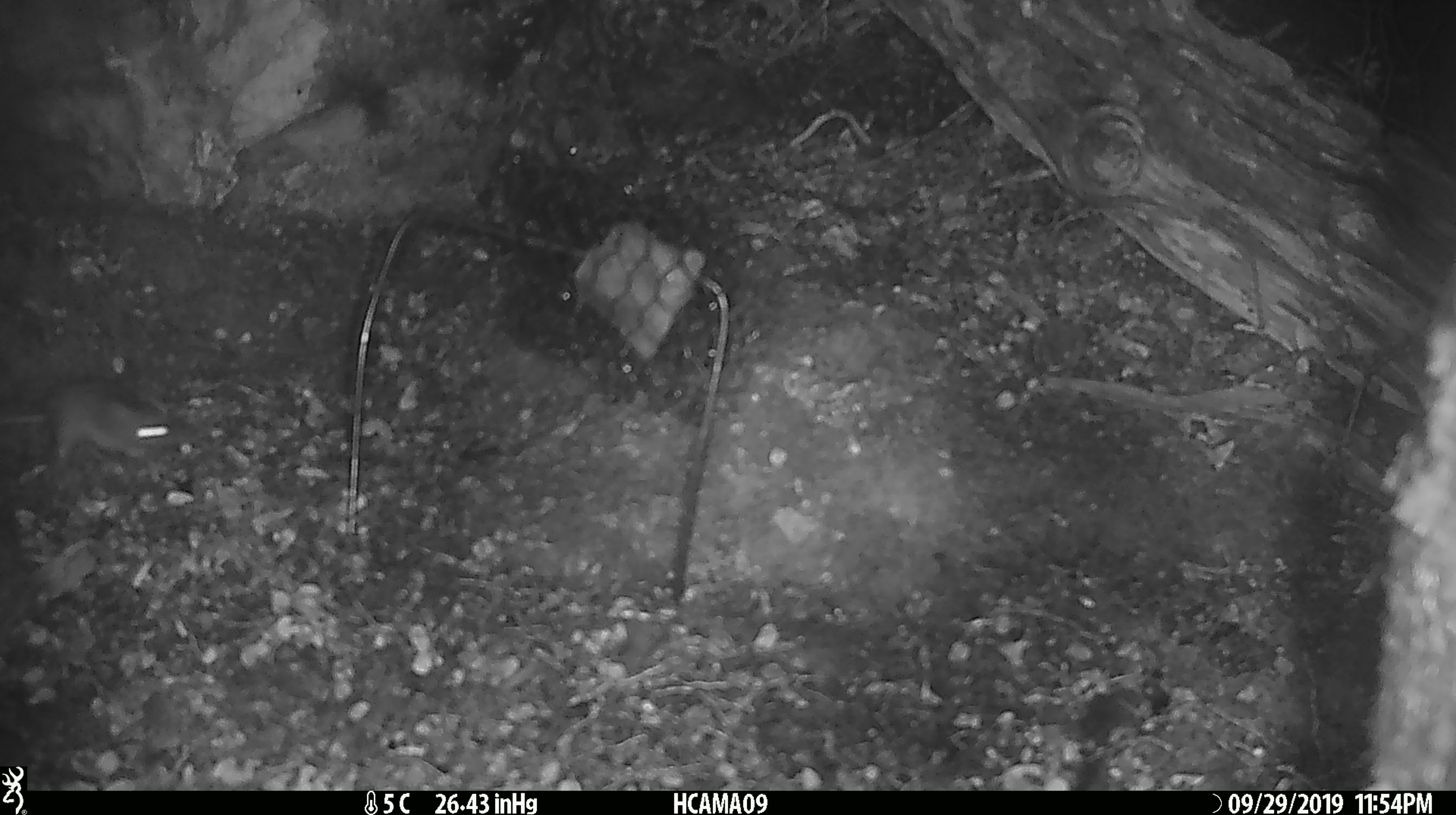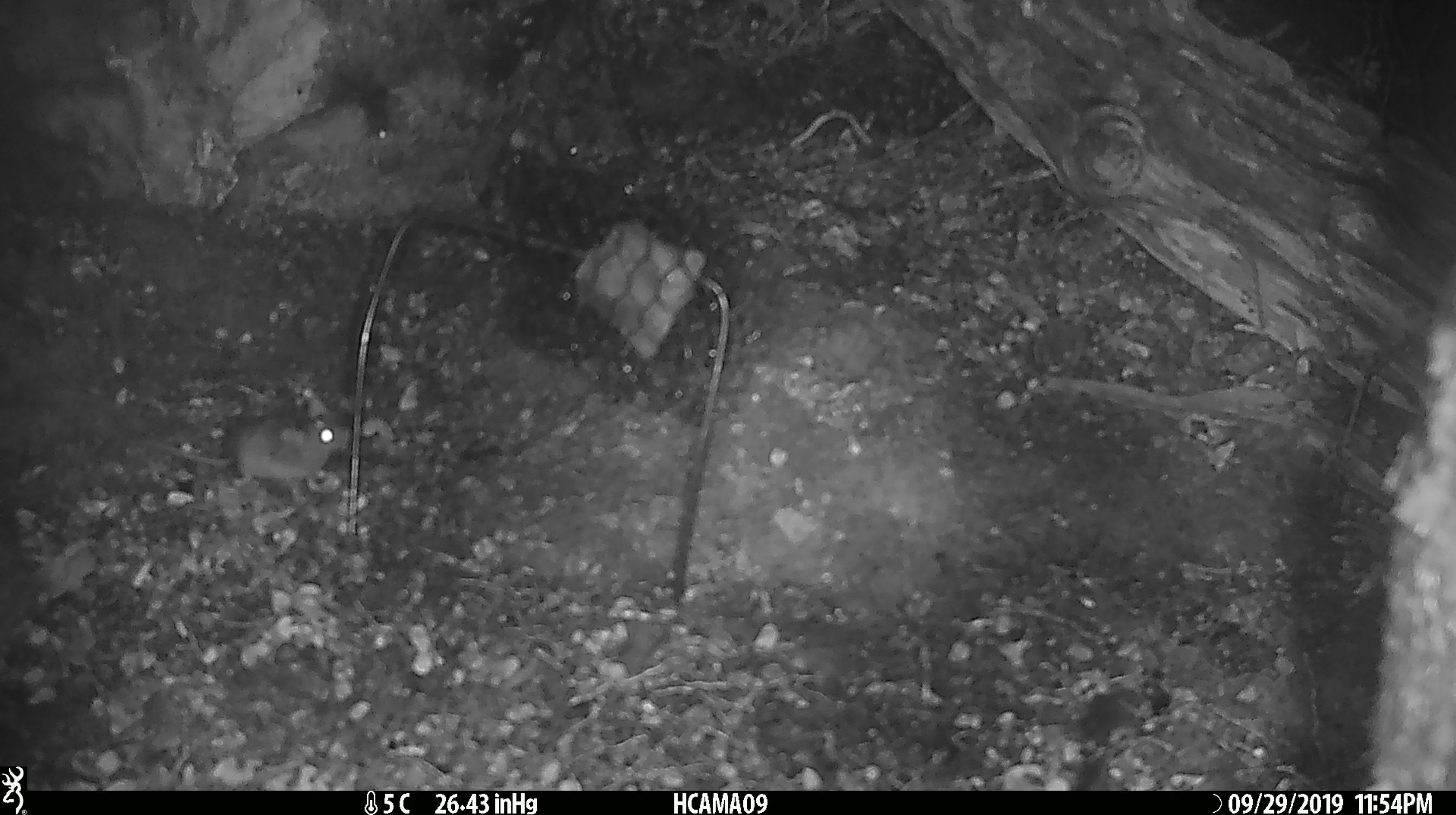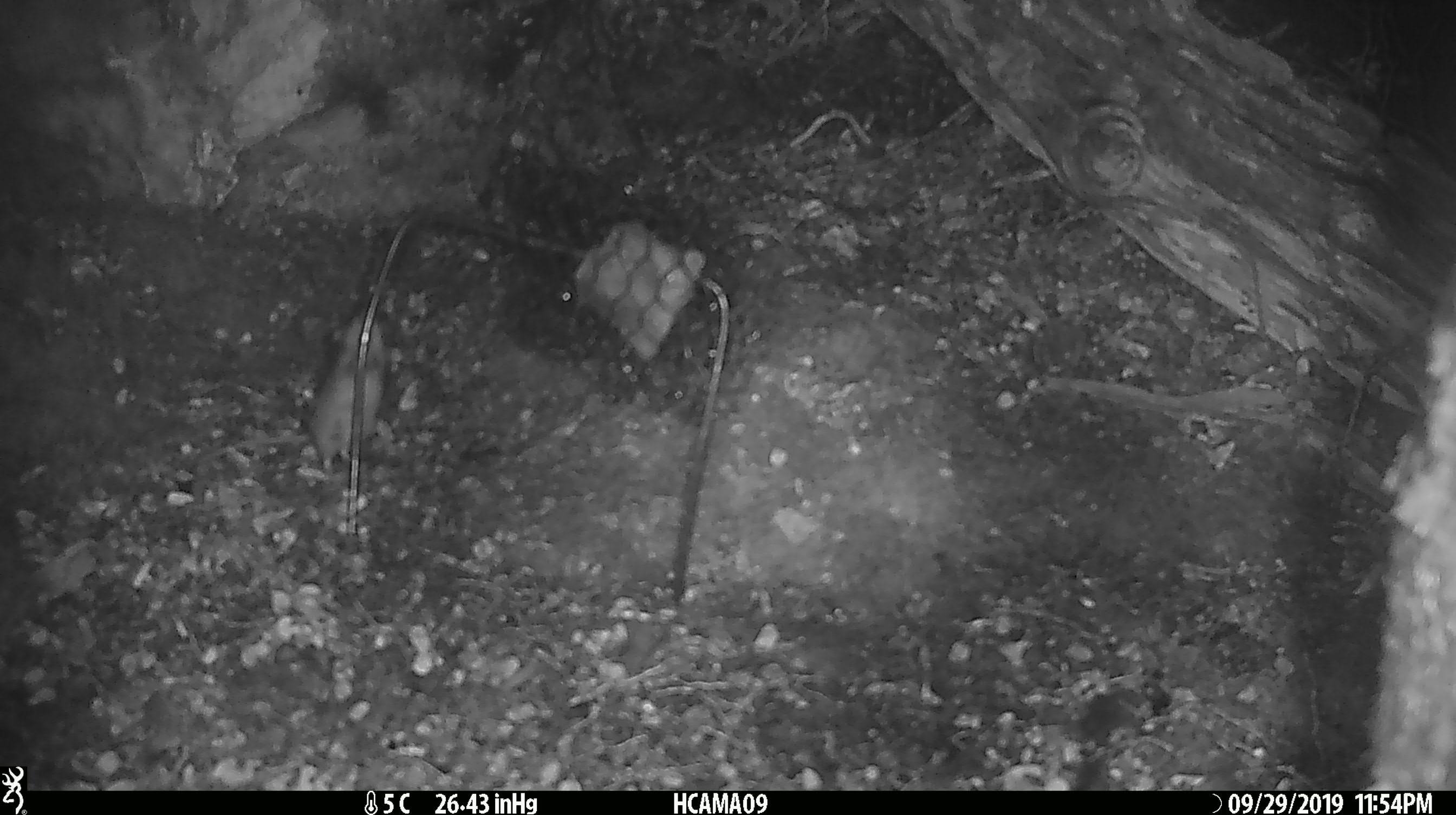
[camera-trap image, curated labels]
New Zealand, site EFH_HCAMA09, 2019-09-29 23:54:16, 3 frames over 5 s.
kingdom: Animalia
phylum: Chordata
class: Mammalia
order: Rodentia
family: Muridae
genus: Mus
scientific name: Mus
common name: mouse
Mouse (Mus).